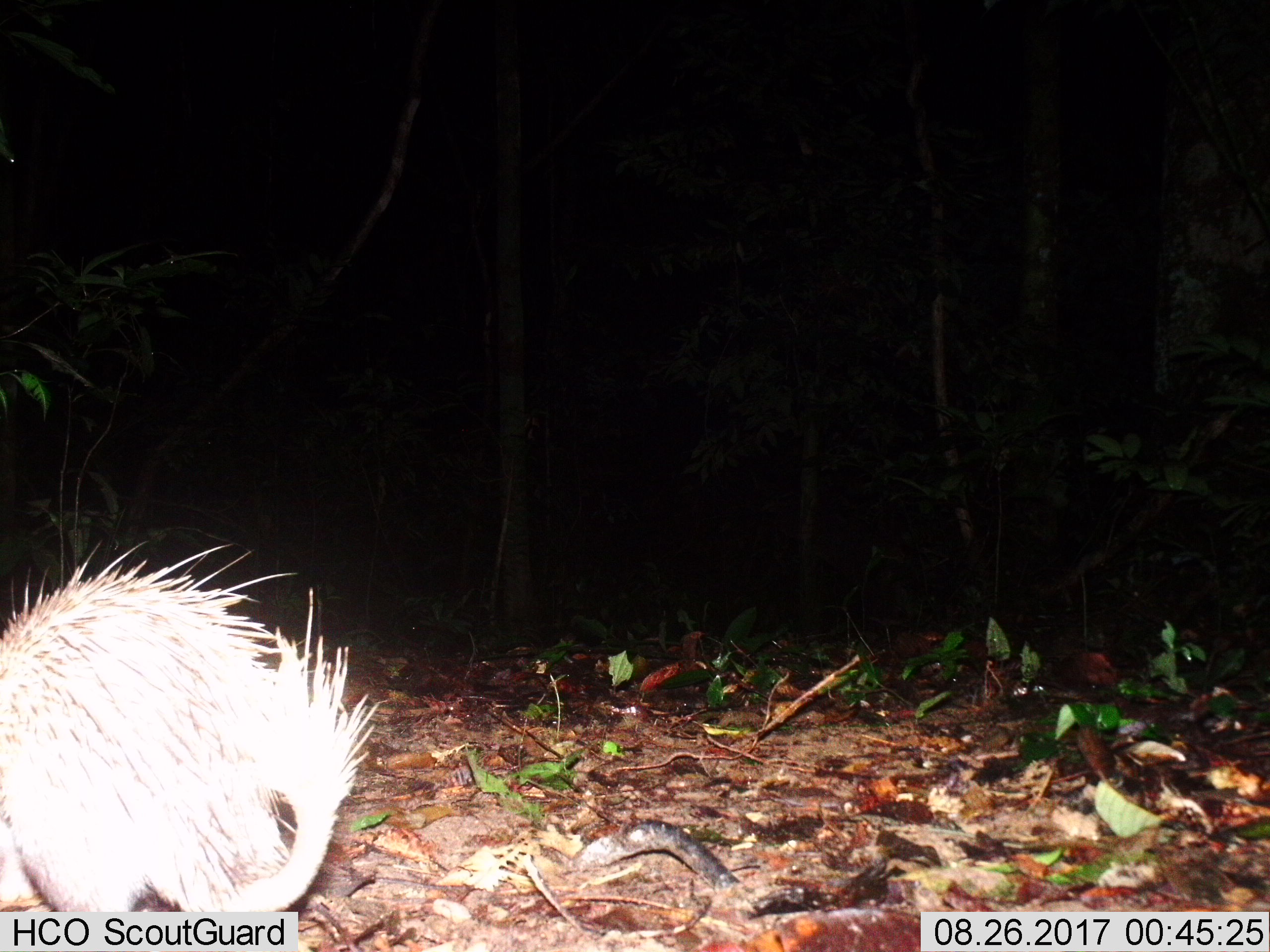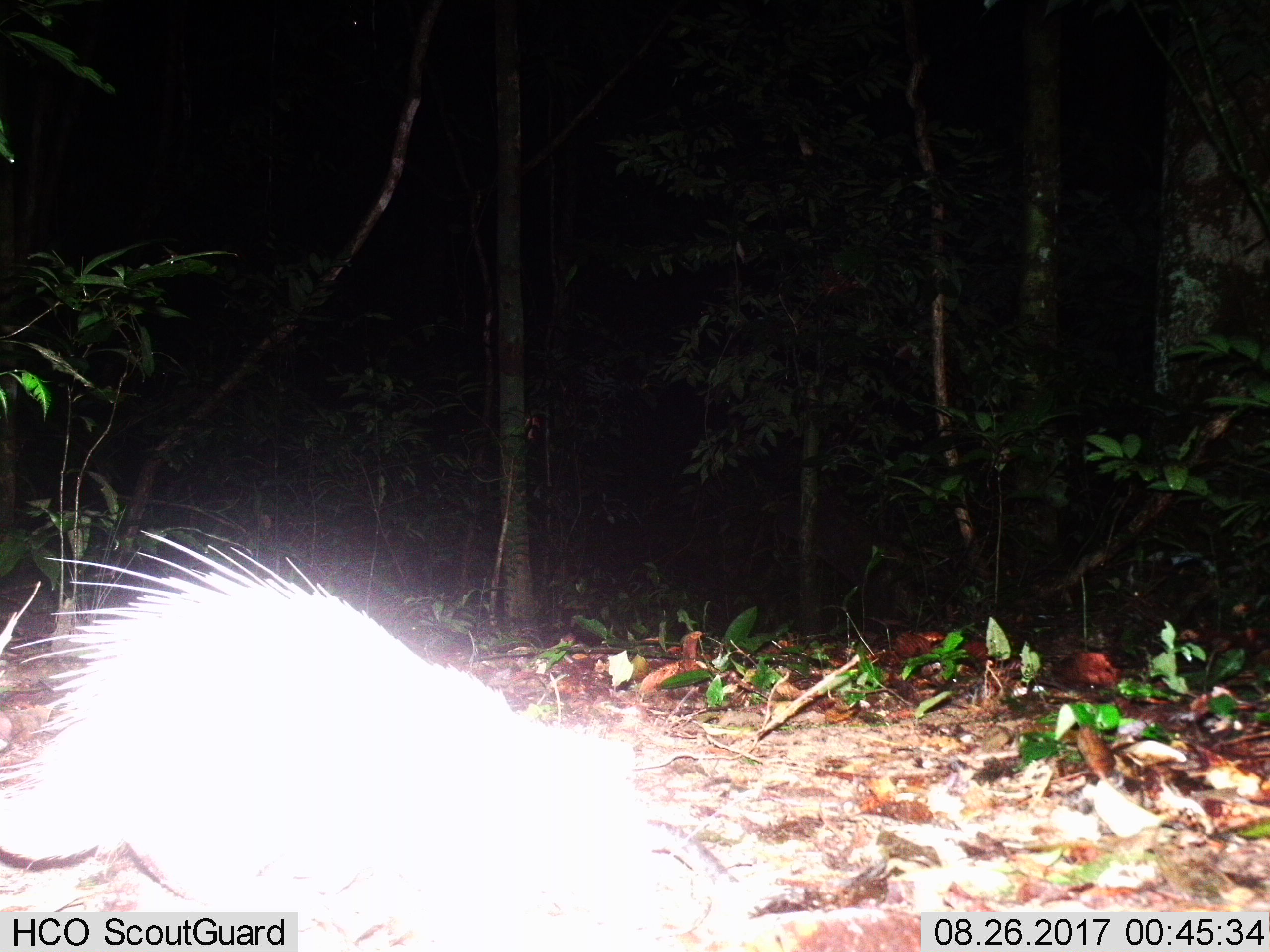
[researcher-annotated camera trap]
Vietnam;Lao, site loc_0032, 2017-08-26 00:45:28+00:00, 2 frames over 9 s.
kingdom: Animalia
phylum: Chordata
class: Mammalia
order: Rodentia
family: Hystricidae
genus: Atherurus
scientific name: Atherurus macrourus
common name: asiatic brush-tailed porcupine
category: asiatic brush tailed porcupine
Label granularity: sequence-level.